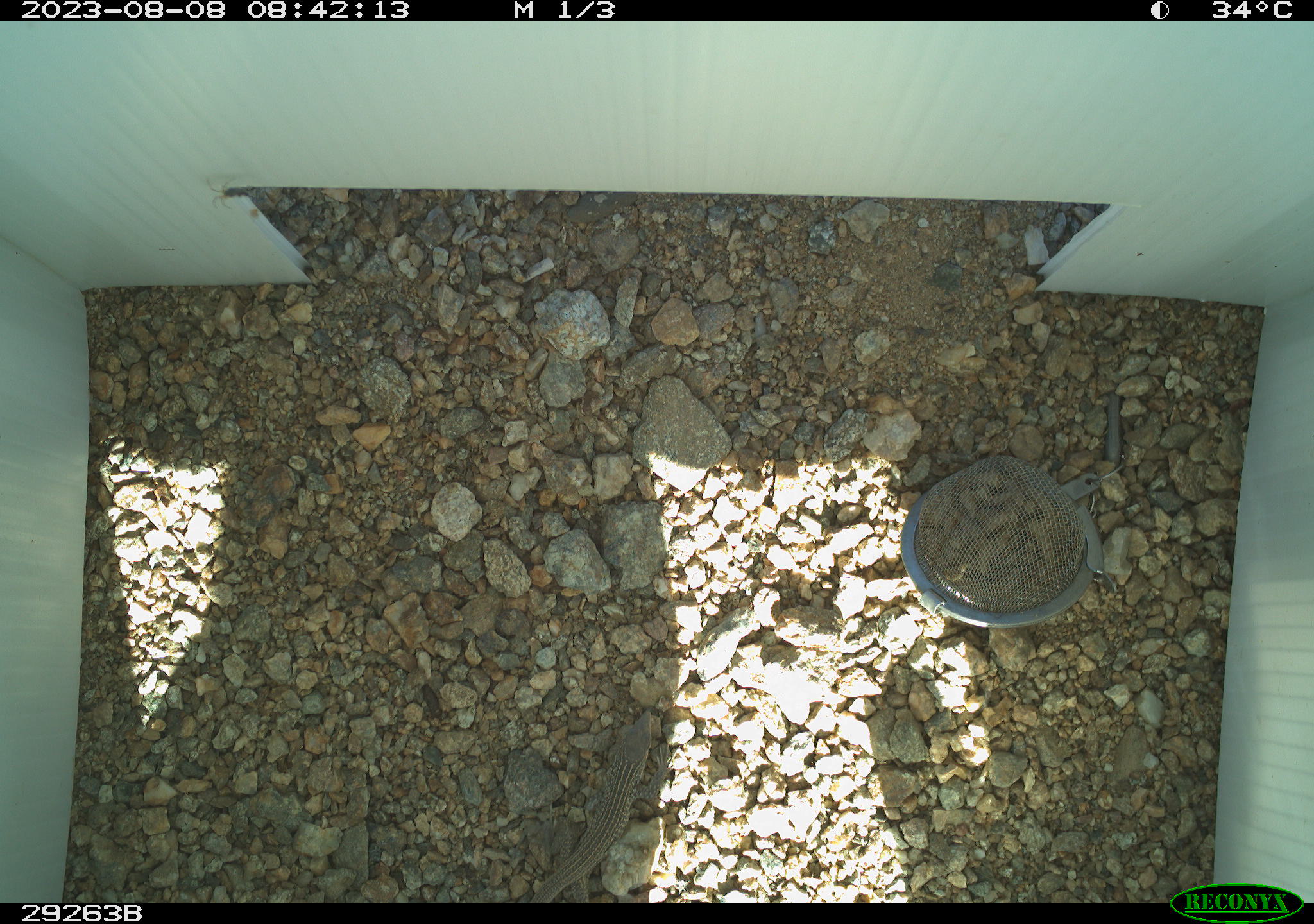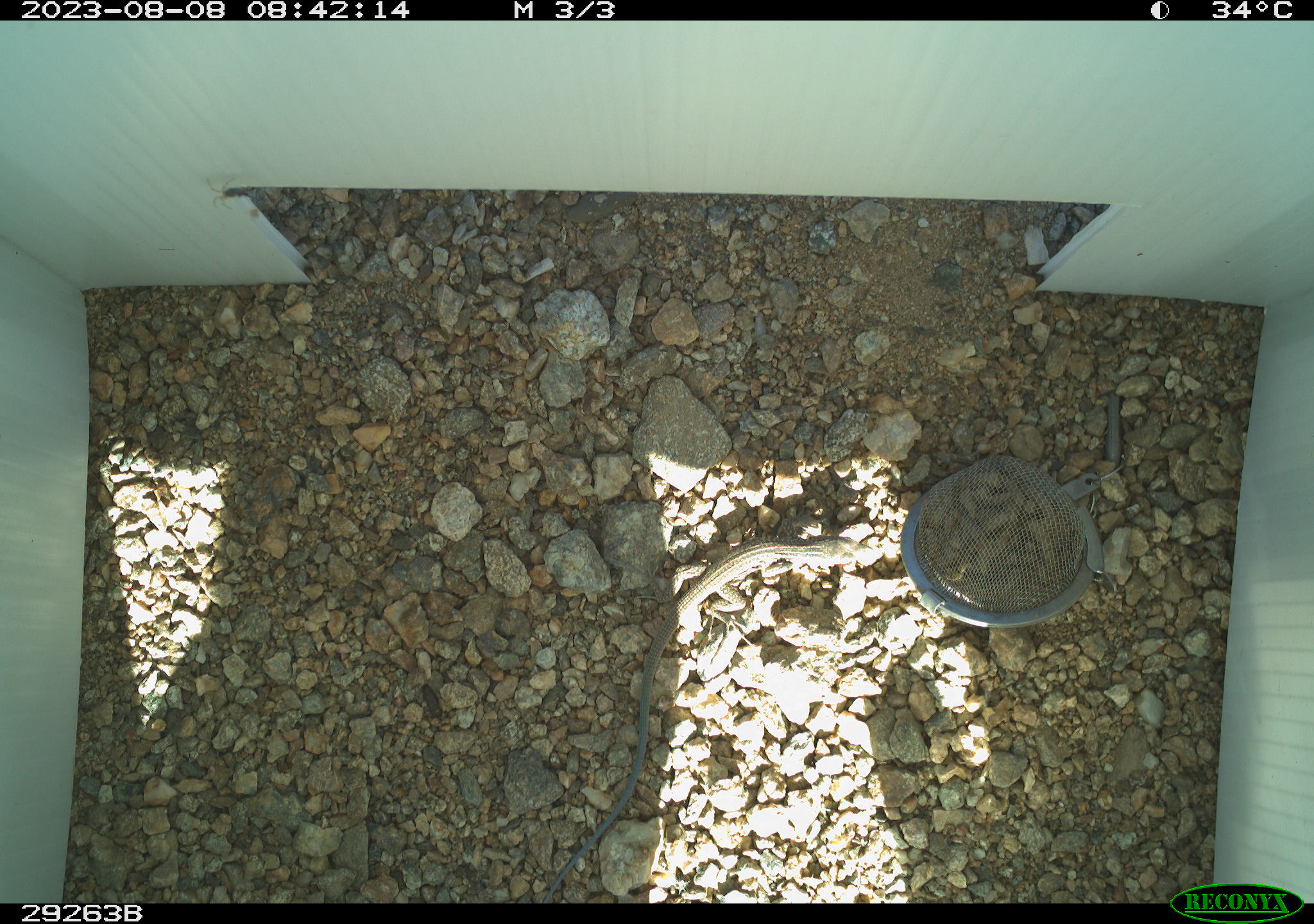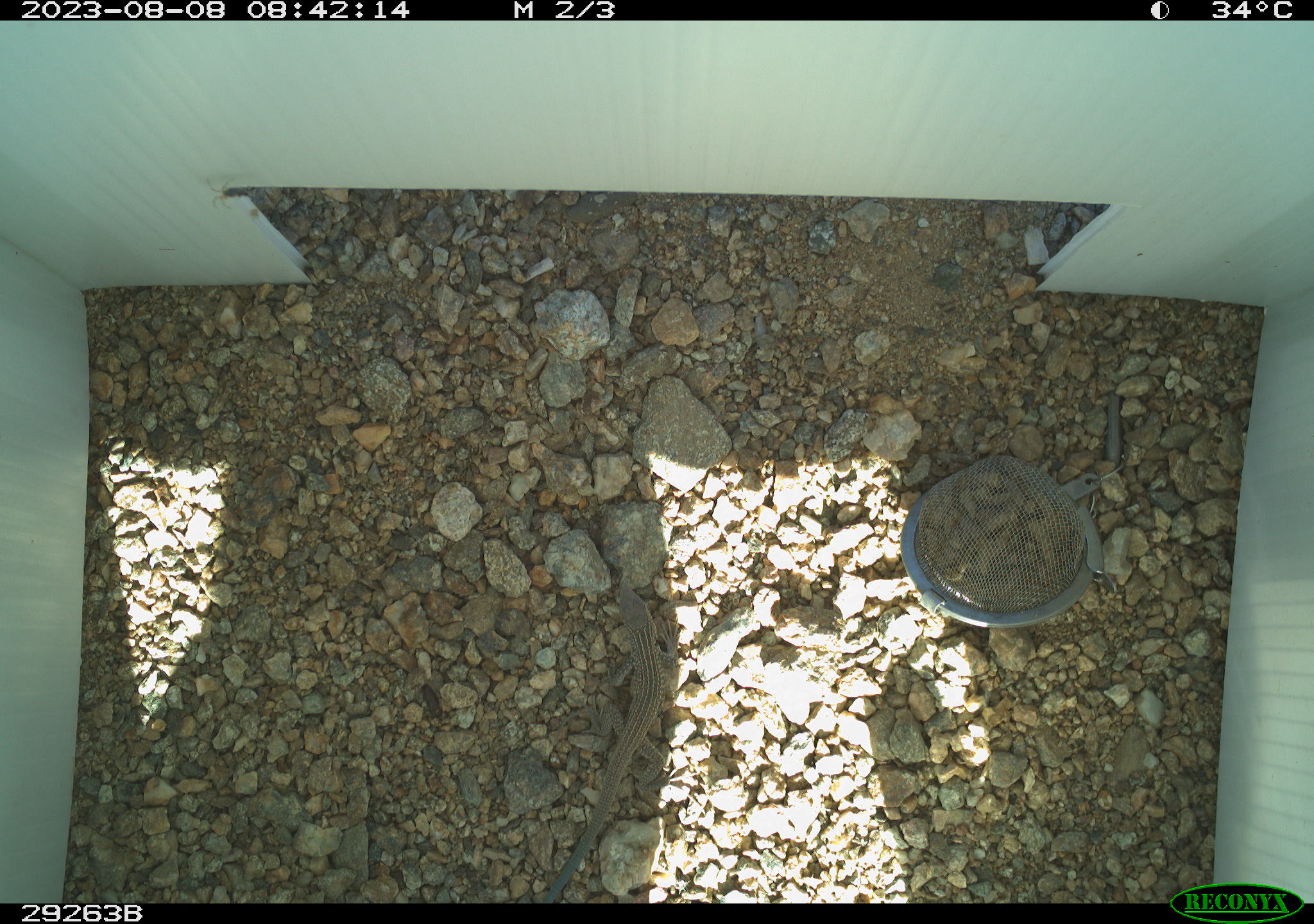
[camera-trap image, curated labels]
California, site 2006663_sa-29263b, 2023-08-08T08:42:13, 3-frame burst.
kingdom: Animalia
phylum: Chordata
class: Reptilia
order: Squamata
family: Teiidae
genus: Aspidoscelis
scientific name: Aspidoscelis tigris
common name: western whiptail